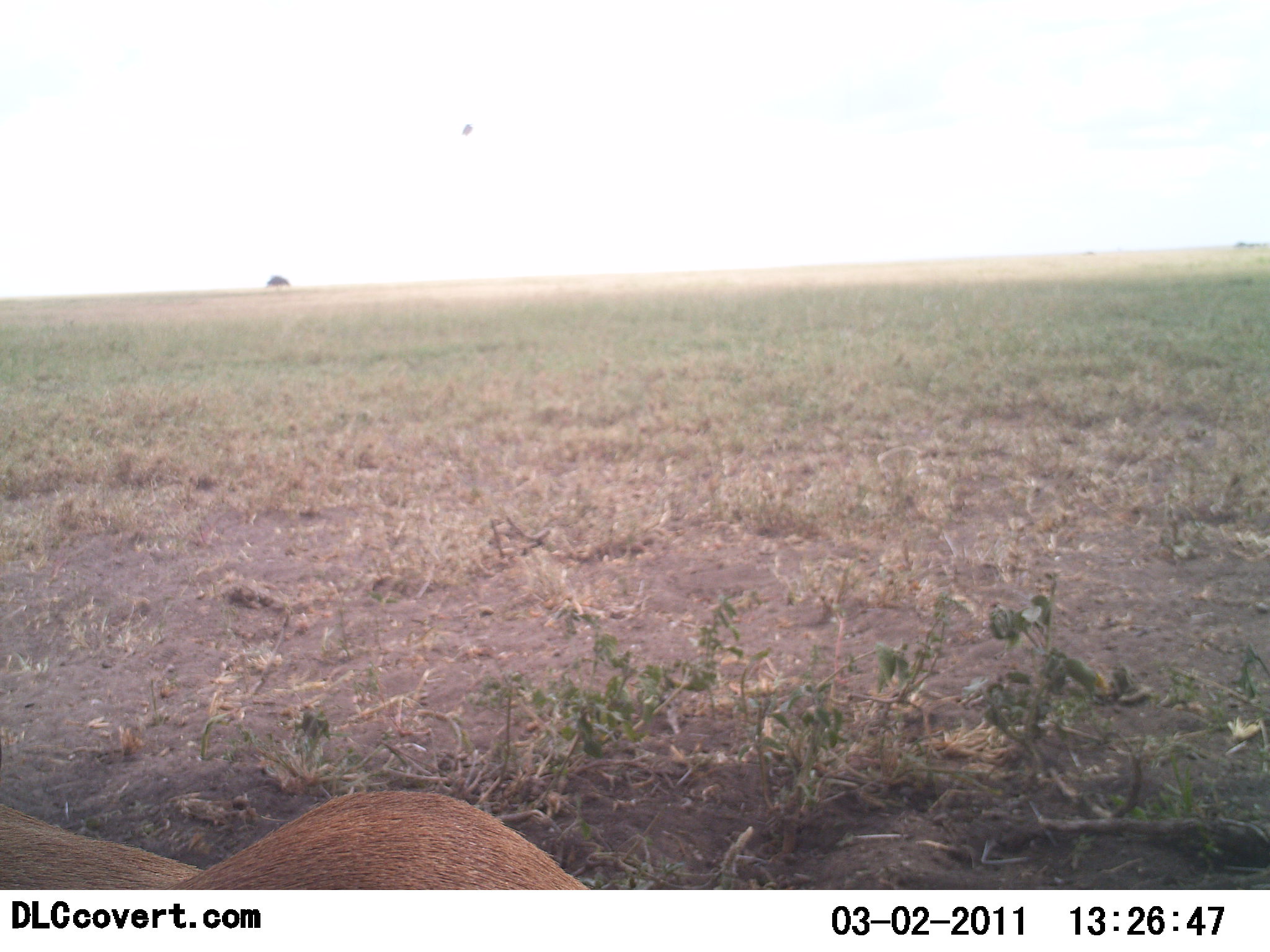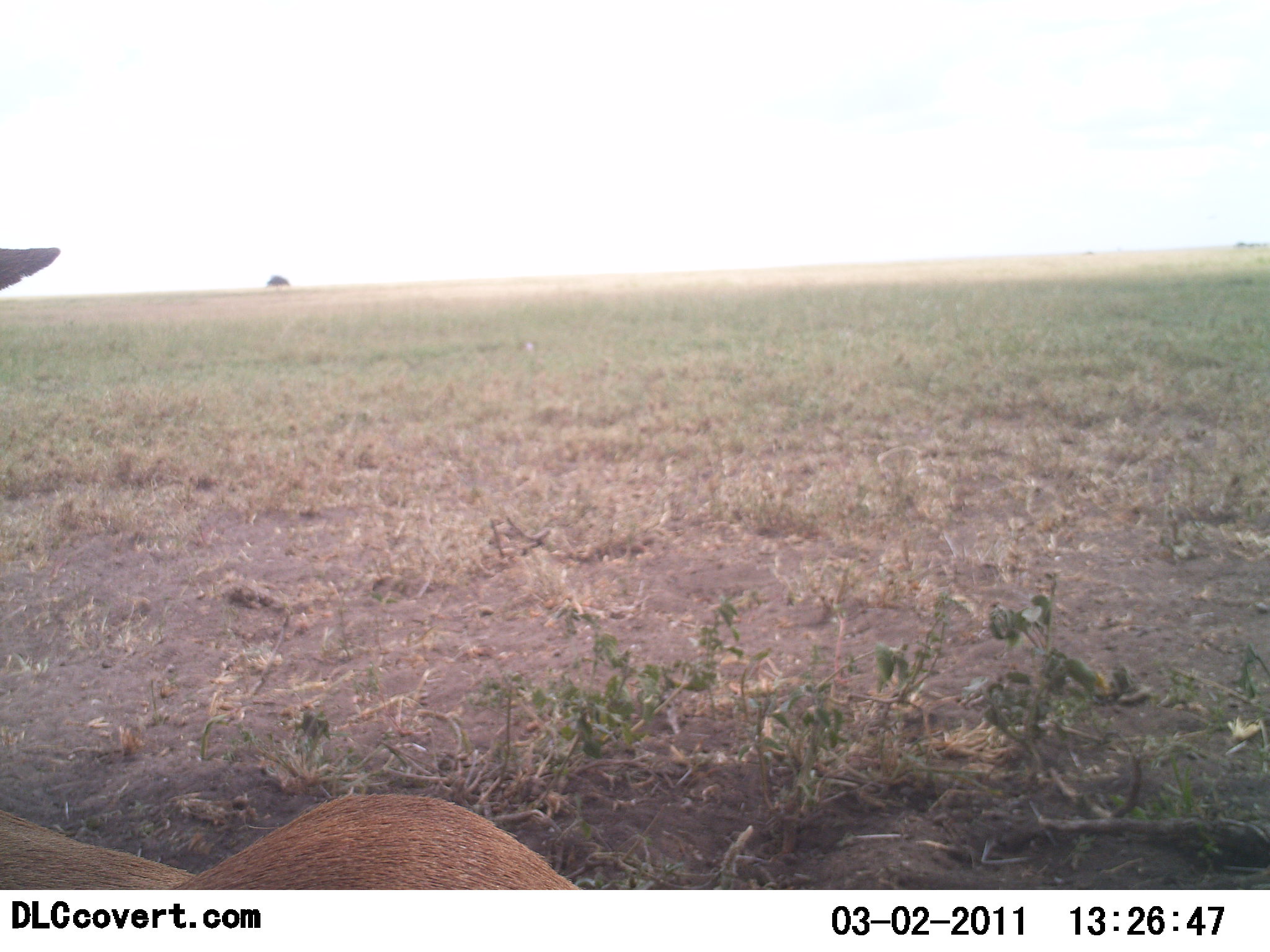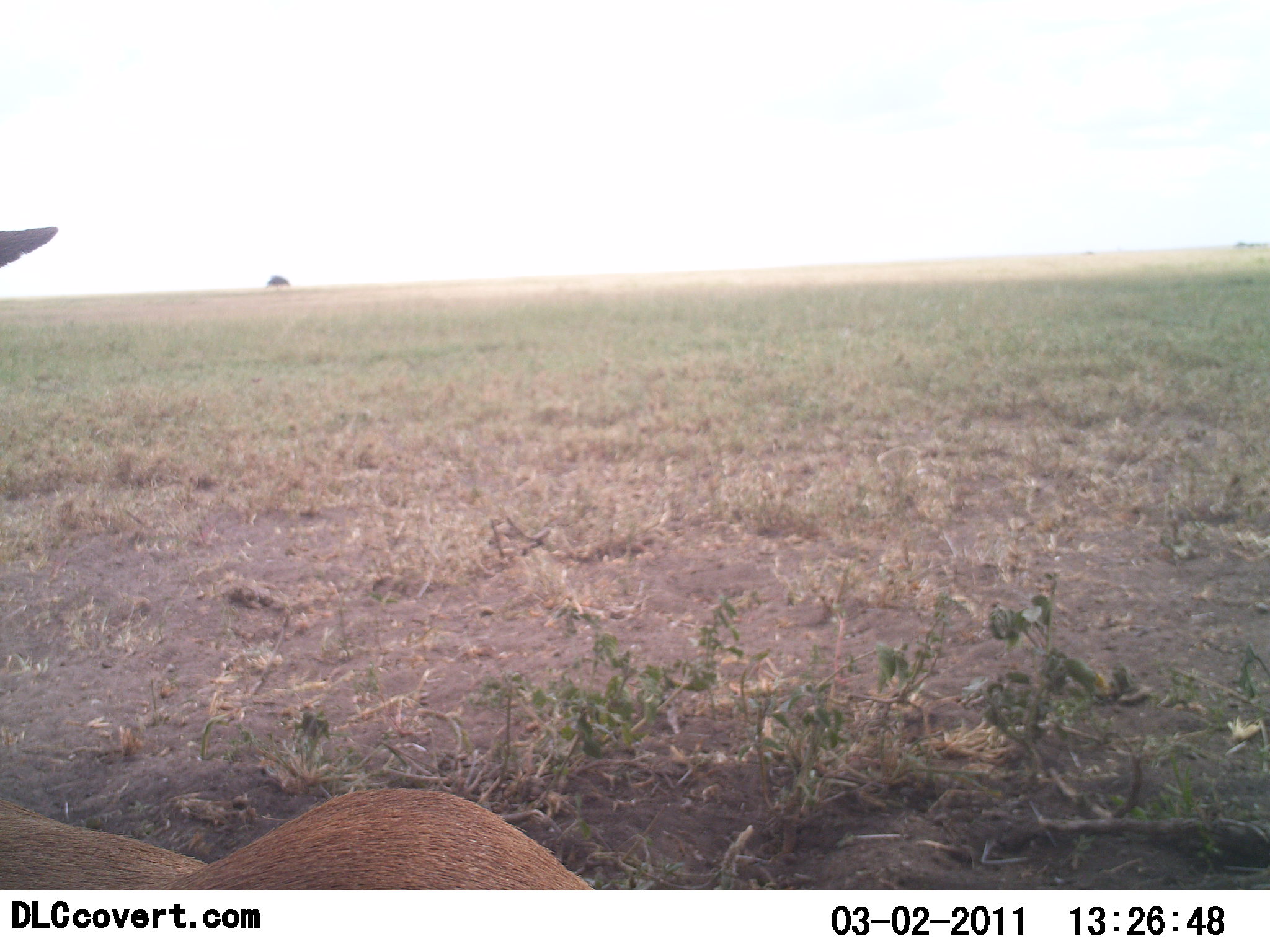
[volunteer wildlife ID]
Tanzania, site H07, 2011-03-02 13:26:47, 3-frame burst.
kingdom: Animalia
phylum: Chordata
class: Mammalia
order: Artiodactyla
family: Bovidae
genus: Nanger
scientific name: Nanger granti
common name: grant's gazelle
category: gazellegrants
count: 1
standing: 67%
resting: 33%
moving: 0%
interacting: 0%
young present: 0%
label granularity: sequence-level